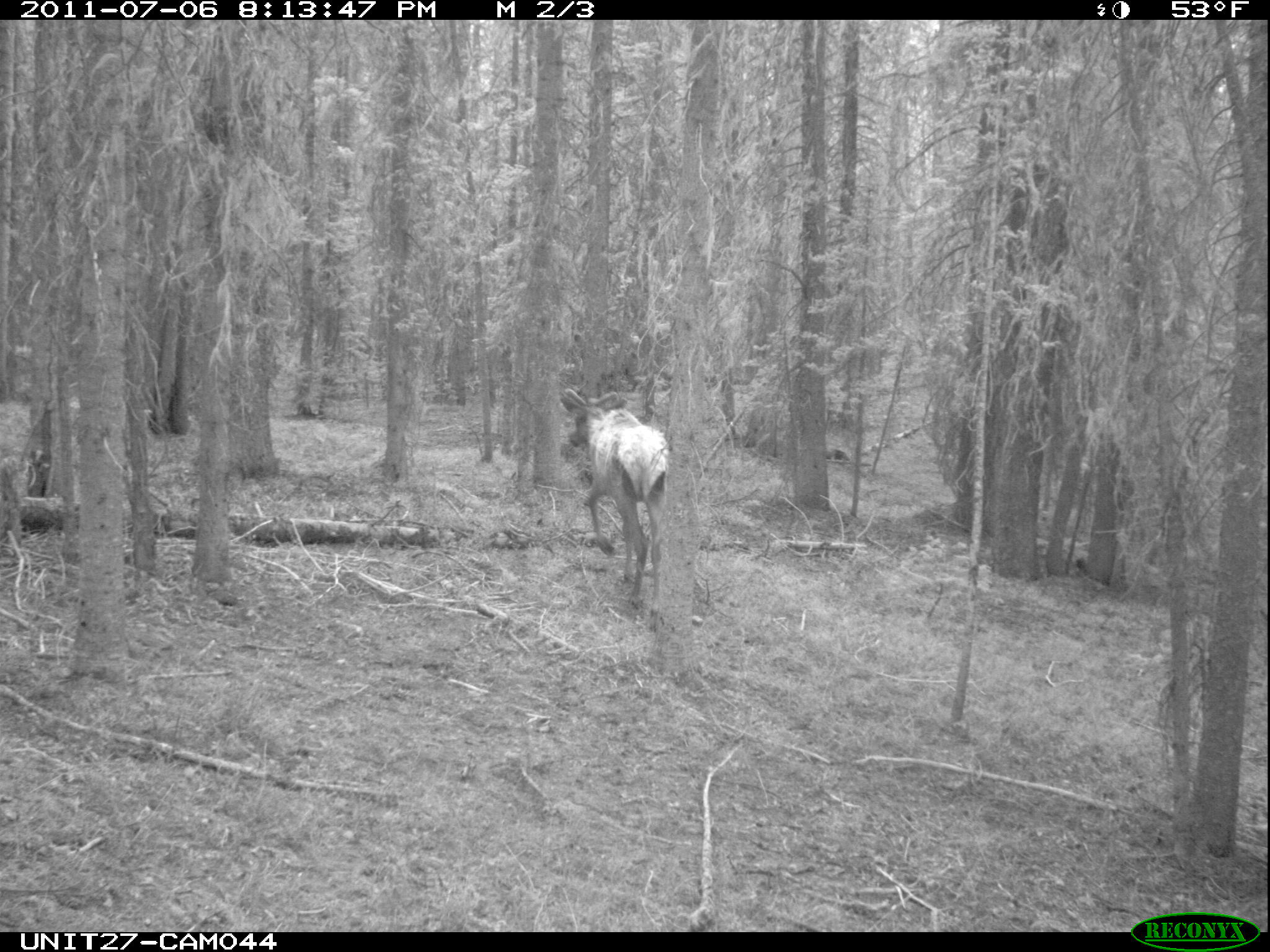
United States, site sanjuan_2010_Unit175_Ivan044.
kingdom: Animalia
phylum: Chordata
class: Mammalia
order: Artiodactyla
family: Cervidae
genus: Cervus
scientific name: Cervus elaphus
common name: red deer